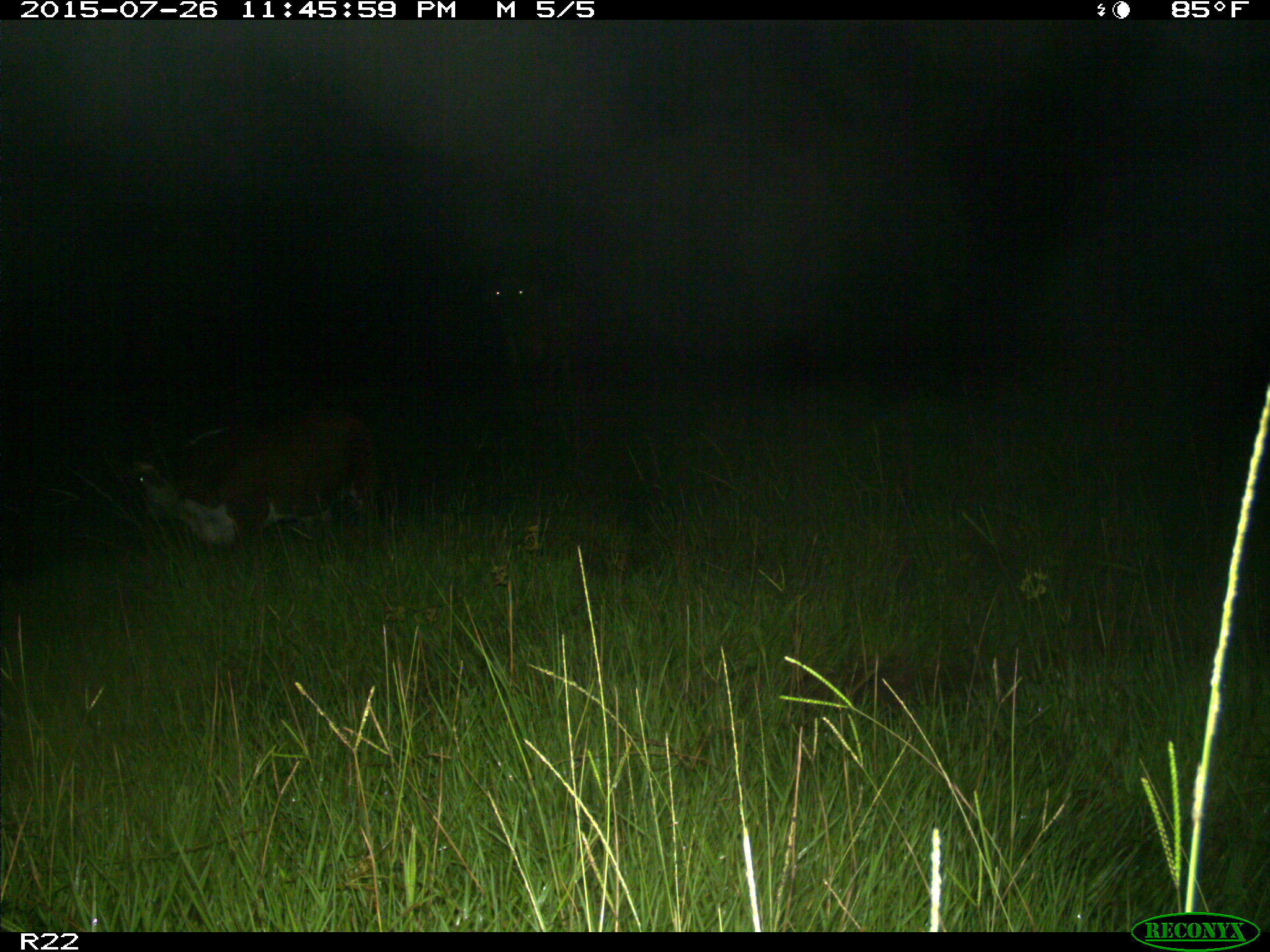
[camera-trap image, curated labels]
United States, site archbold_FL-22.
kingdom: Animalia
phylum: Chordata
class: Mammalia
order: Artiodactyla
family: Bovidae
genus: Bos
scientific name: Bos taurus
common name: domestic cow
Bos taurus (domestic cow).